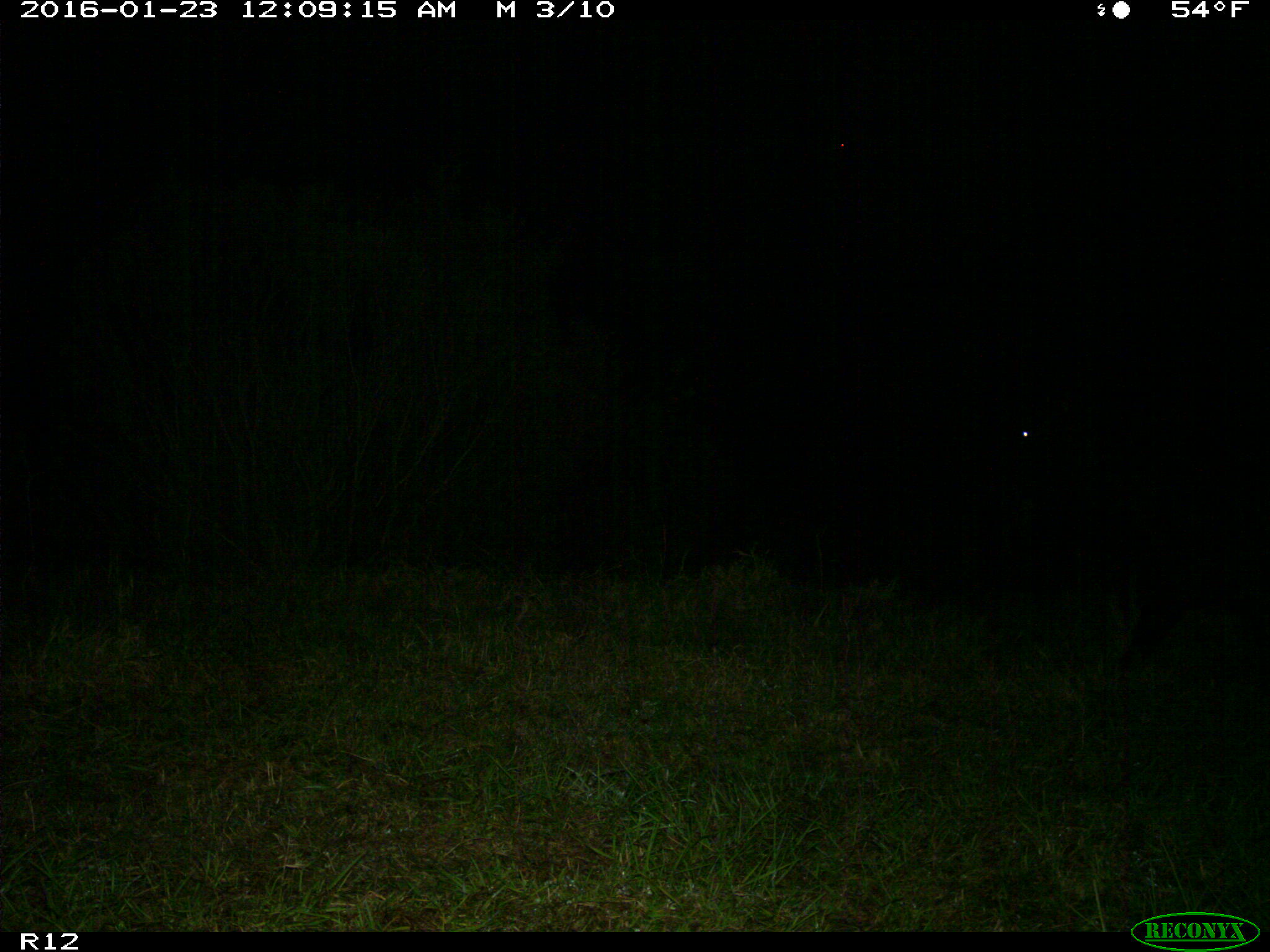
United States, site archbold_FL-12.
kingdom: Animalia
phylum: Chordata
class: Mammalia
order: Artiodactyla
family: Bovidae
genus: Bos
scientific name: Bos taurus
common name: domestic cow